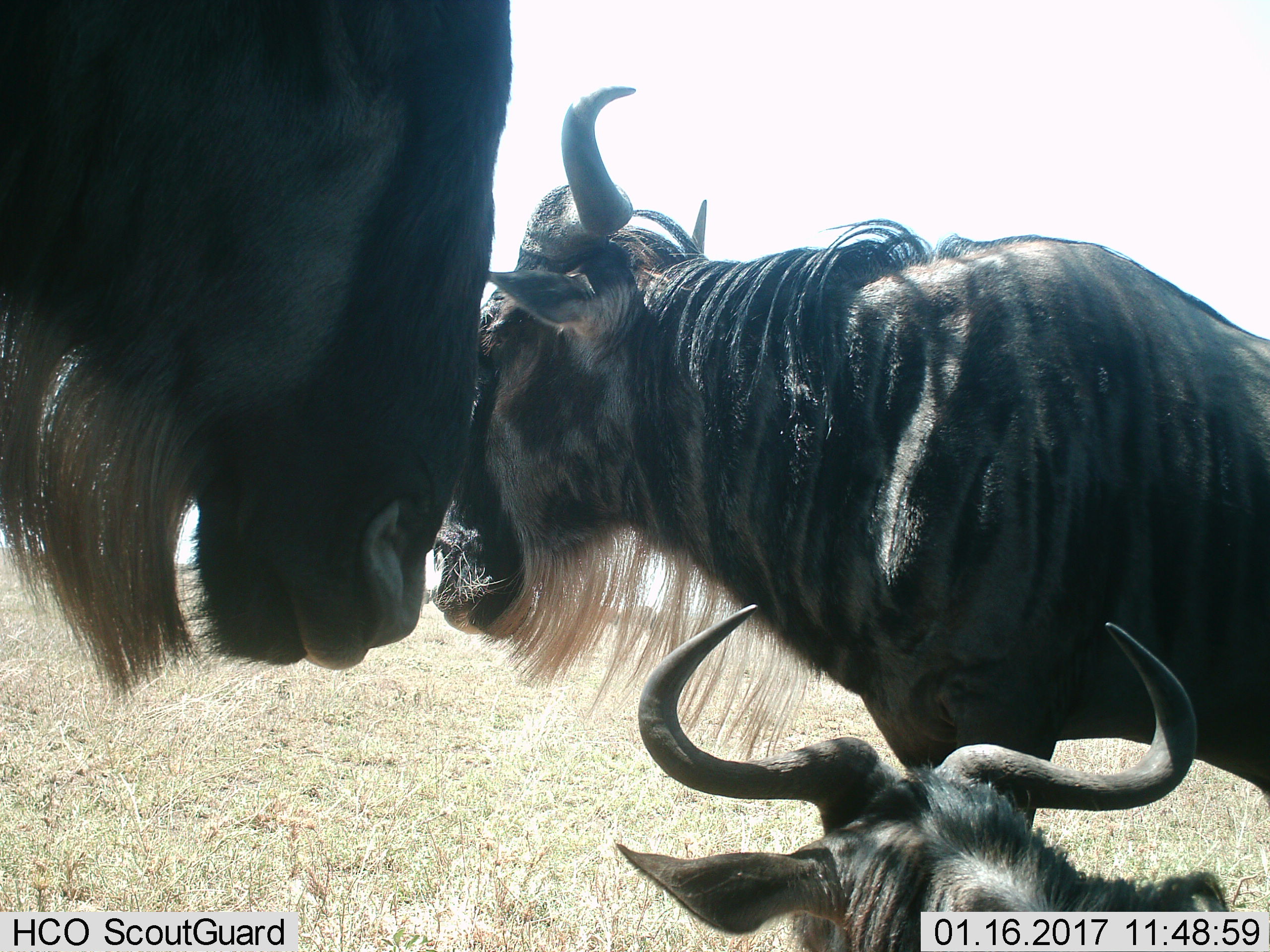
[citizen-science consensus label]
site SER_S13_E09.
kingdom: Animalia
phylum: Chordata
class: Mammalia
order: Artiodactyla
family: Bovidae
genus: Connochaetes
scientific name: Connochaetes taurinus taurinus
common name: blue wildebeest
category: wildebeestblue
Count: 3.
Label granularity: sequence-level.